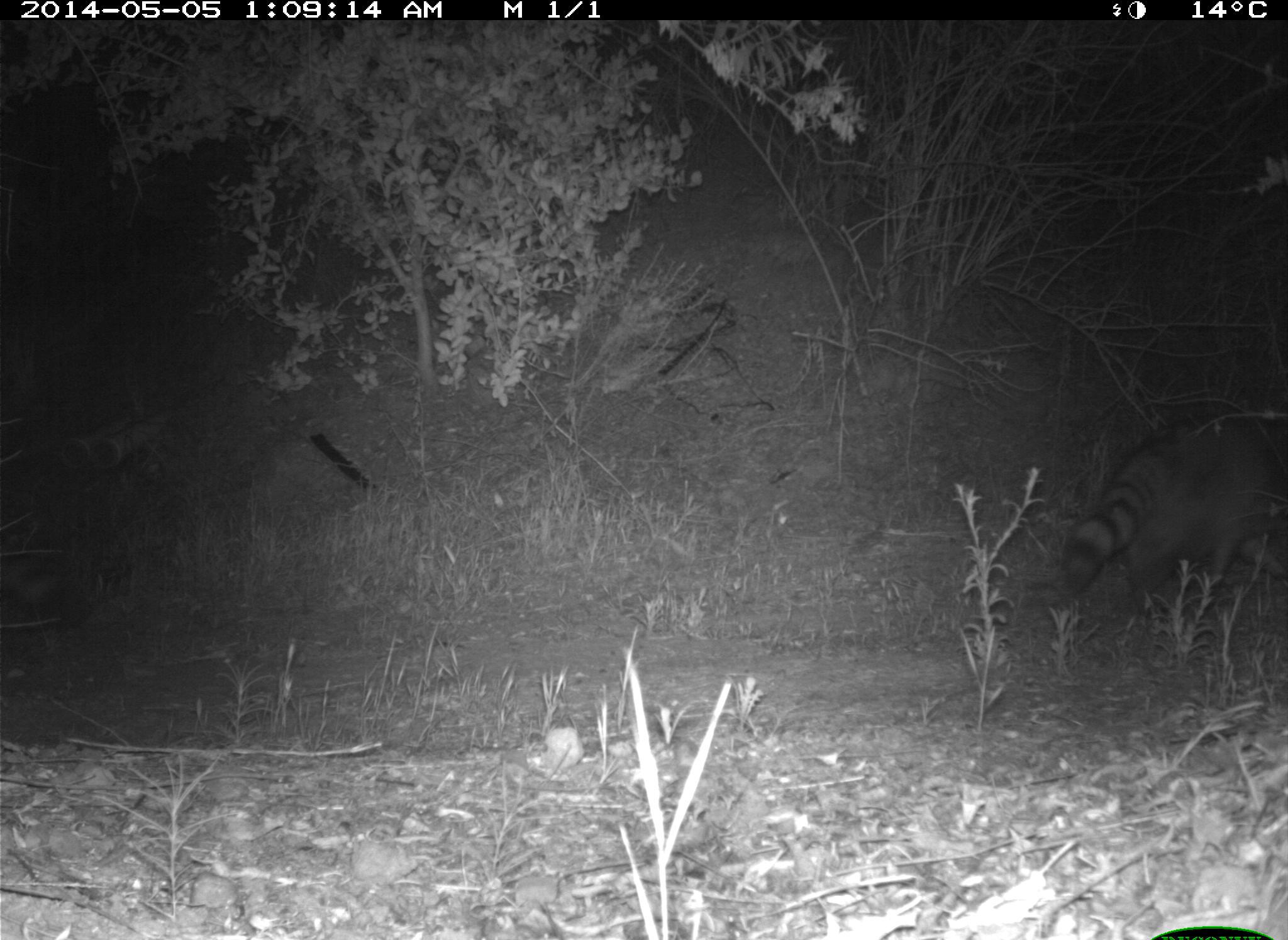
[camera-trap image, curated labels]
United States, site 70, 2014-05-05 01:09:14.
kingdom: Animalia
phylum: Chordata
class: Mammalia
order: Carnivora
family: Procyonidae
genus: Procyon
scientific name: Procyon lotor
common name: raccoon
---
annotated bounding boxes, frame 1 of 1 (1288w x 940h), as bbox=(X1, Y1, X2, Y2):
raccoon: bbox=(1061, 395, 1288, 615)